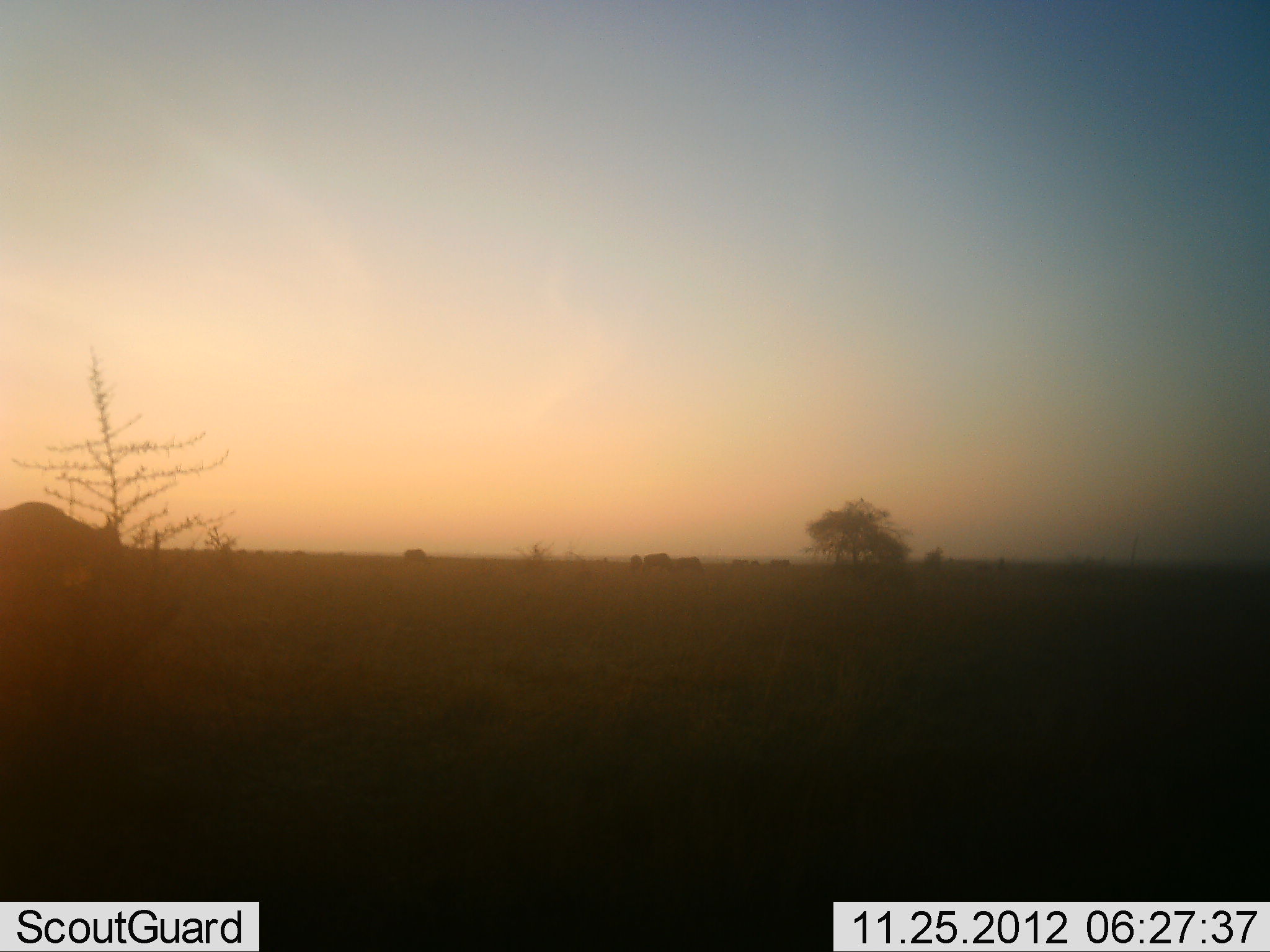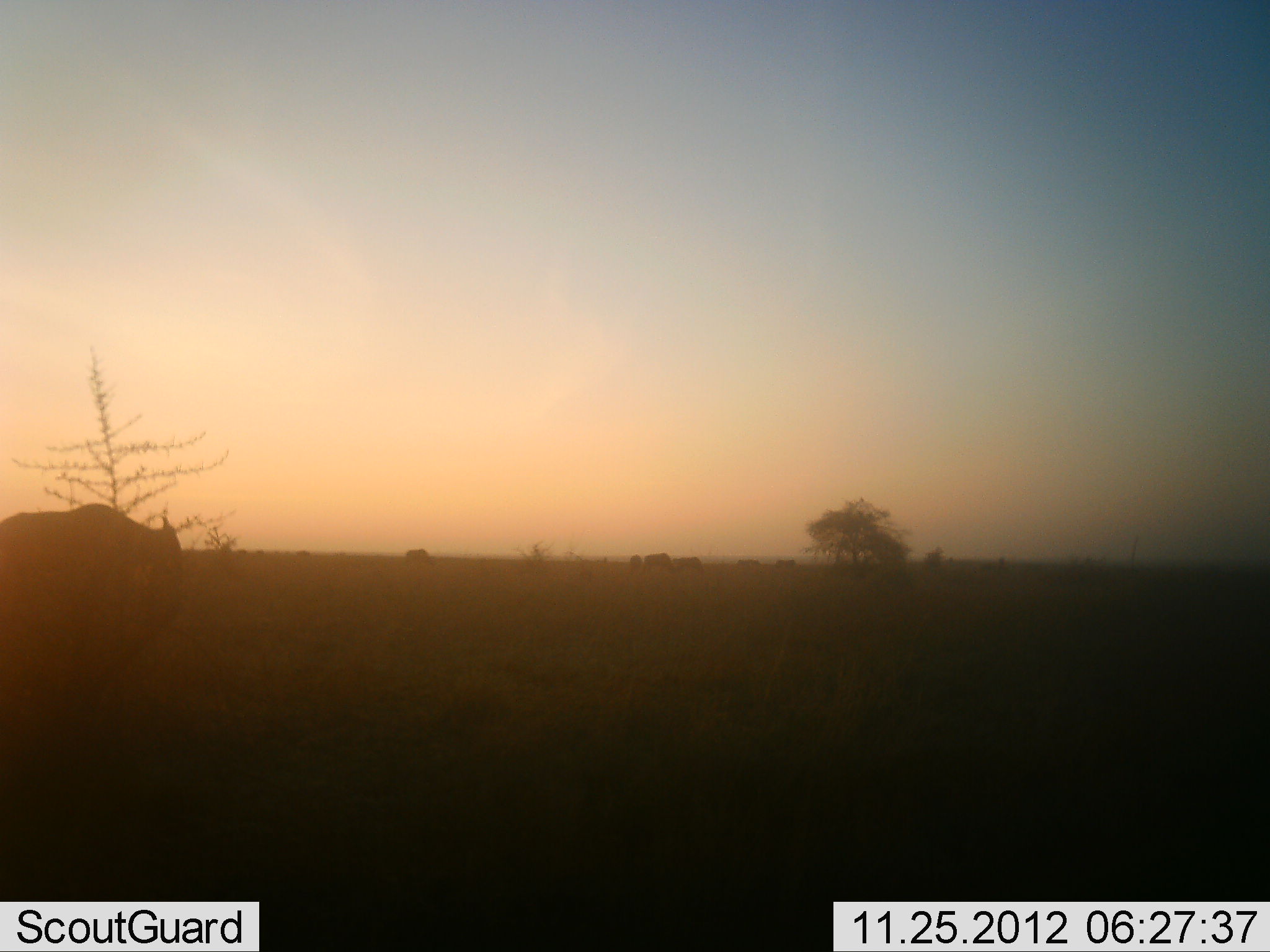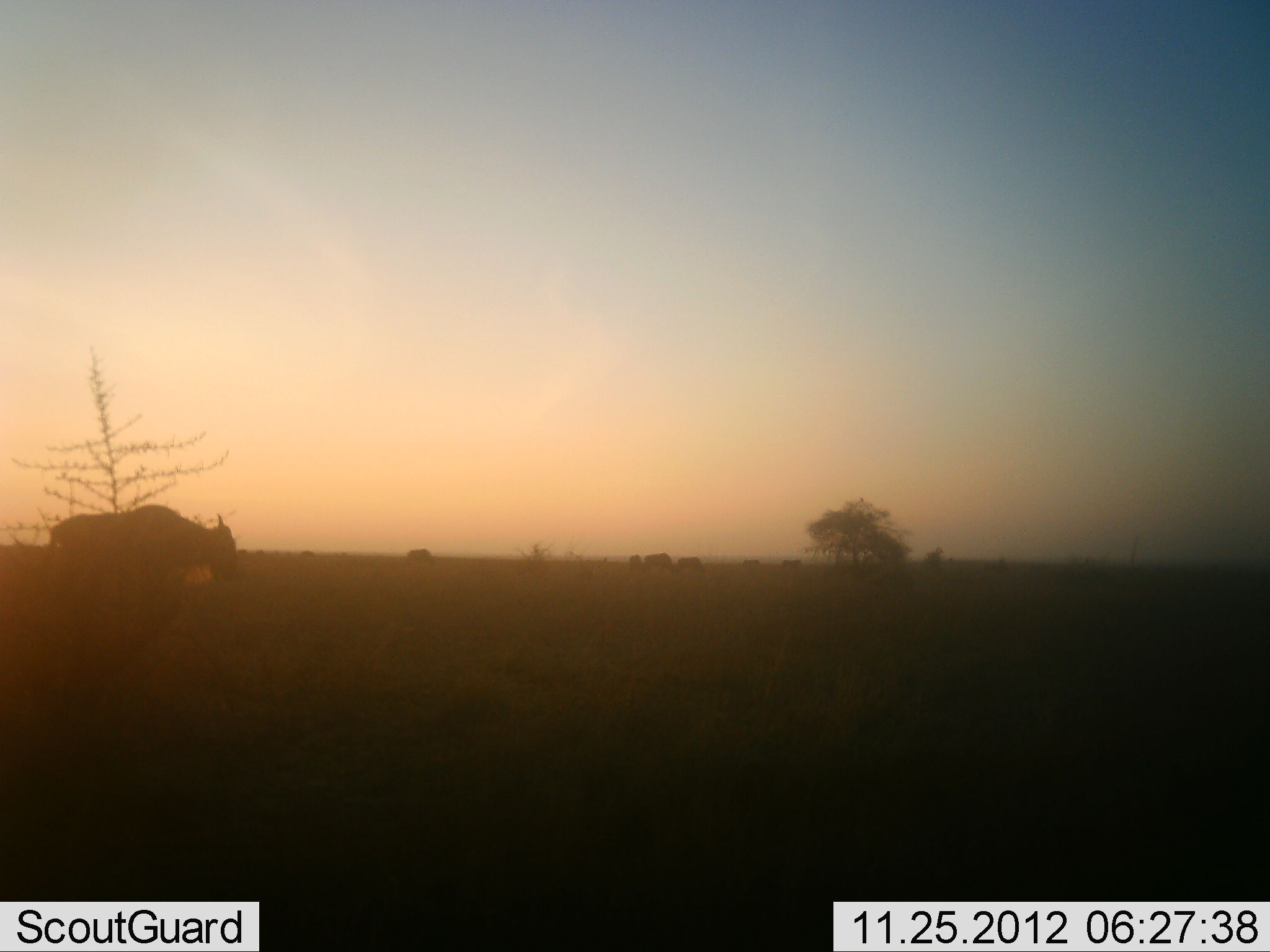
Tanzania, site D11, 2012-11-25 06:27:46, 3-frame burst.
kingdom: Animalia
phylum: Chordata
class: Mammalia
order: Artiodactyla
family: Bovidae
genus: Connochaetes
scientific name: Connochaetes taurinus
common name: blue wildebeest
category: wildebeest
Wildebeest (blue wildebeest) (Connochaetes taurinus), count 1. Behavior (volunteer vote fractions): standing 10%, resting 0%, moving 100%, interacting 0%. Young present (vote fraction): 0%. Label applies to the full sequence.